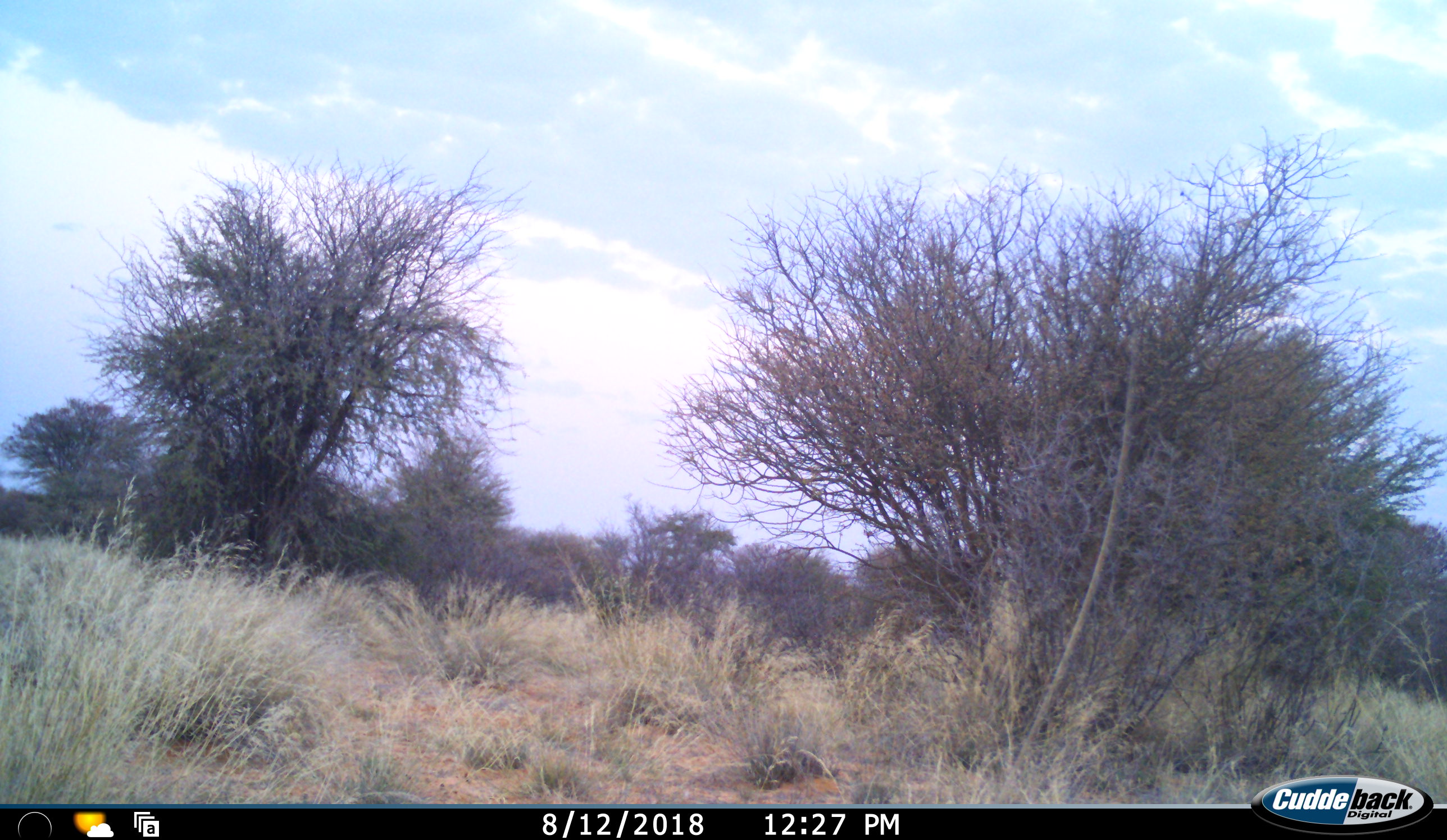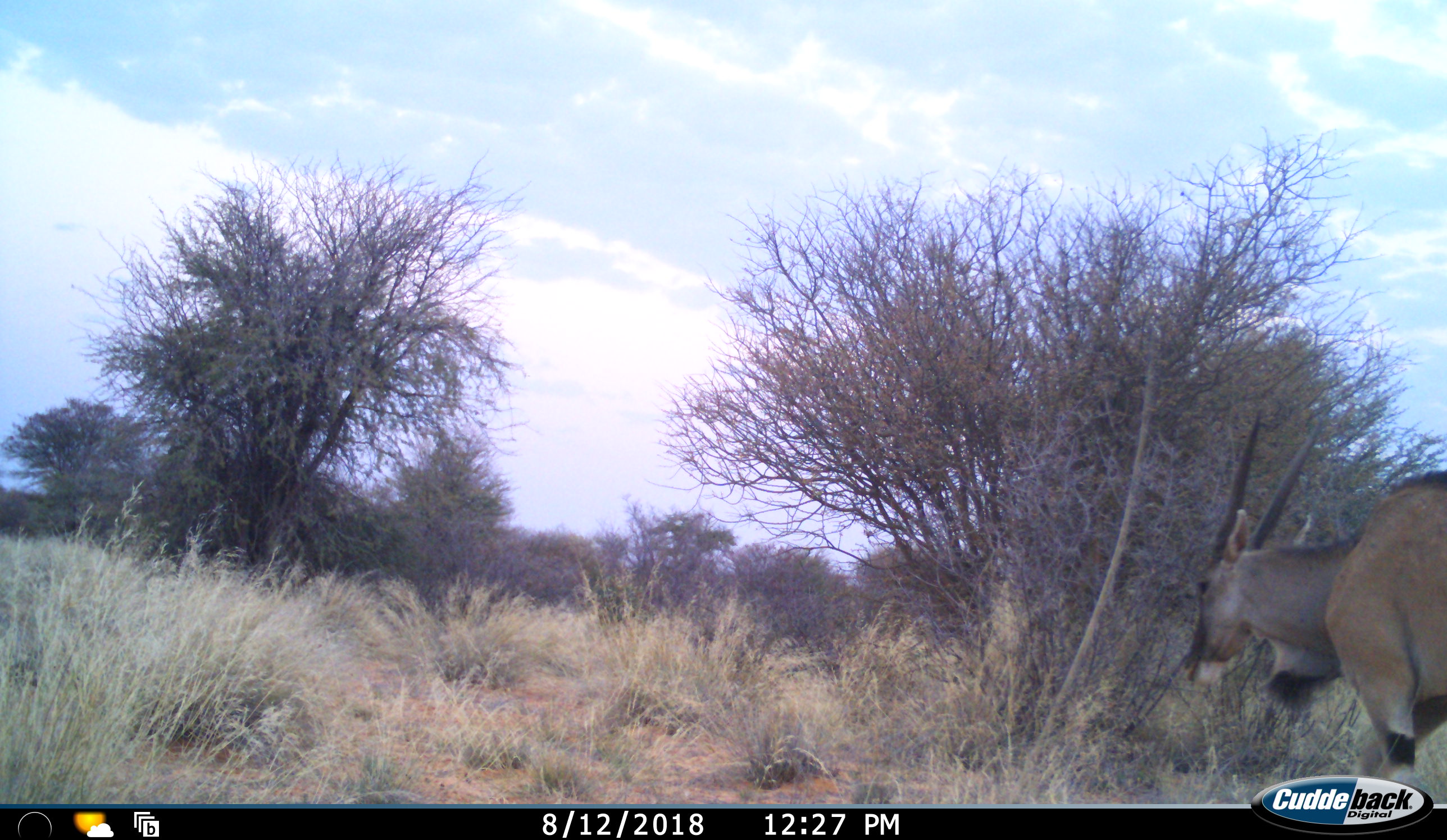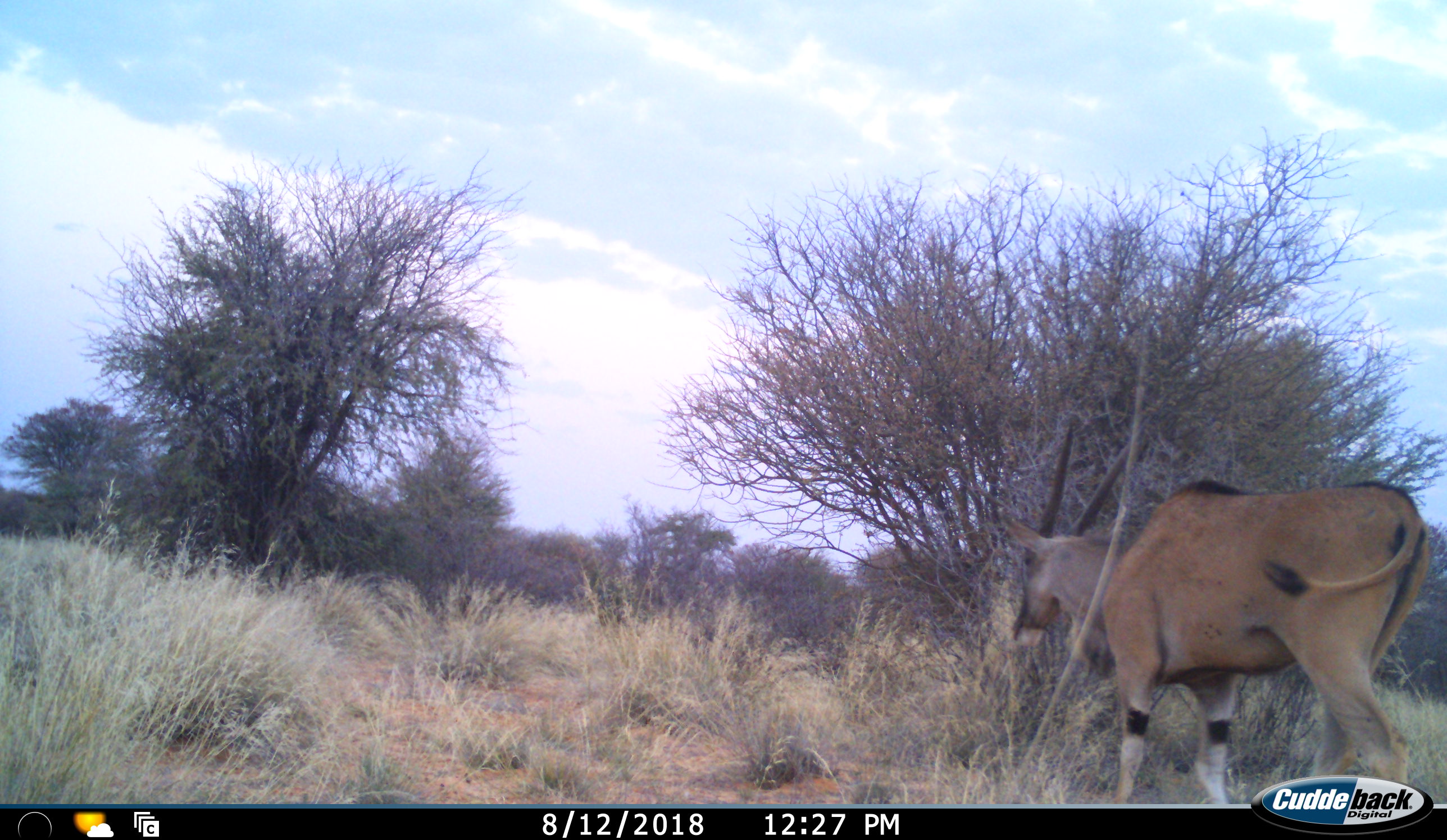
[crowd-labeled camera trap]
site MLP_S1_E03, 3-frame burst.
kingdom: Animalia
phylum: Chordata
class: Mammalia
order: Artiodactyla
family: Bovidae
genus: Tragelaphus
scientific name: Tragelaphus oryx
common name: eland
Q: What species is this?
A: Eland (Tragelaphus oryx).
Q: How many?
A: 1.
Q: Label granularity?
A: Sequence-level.